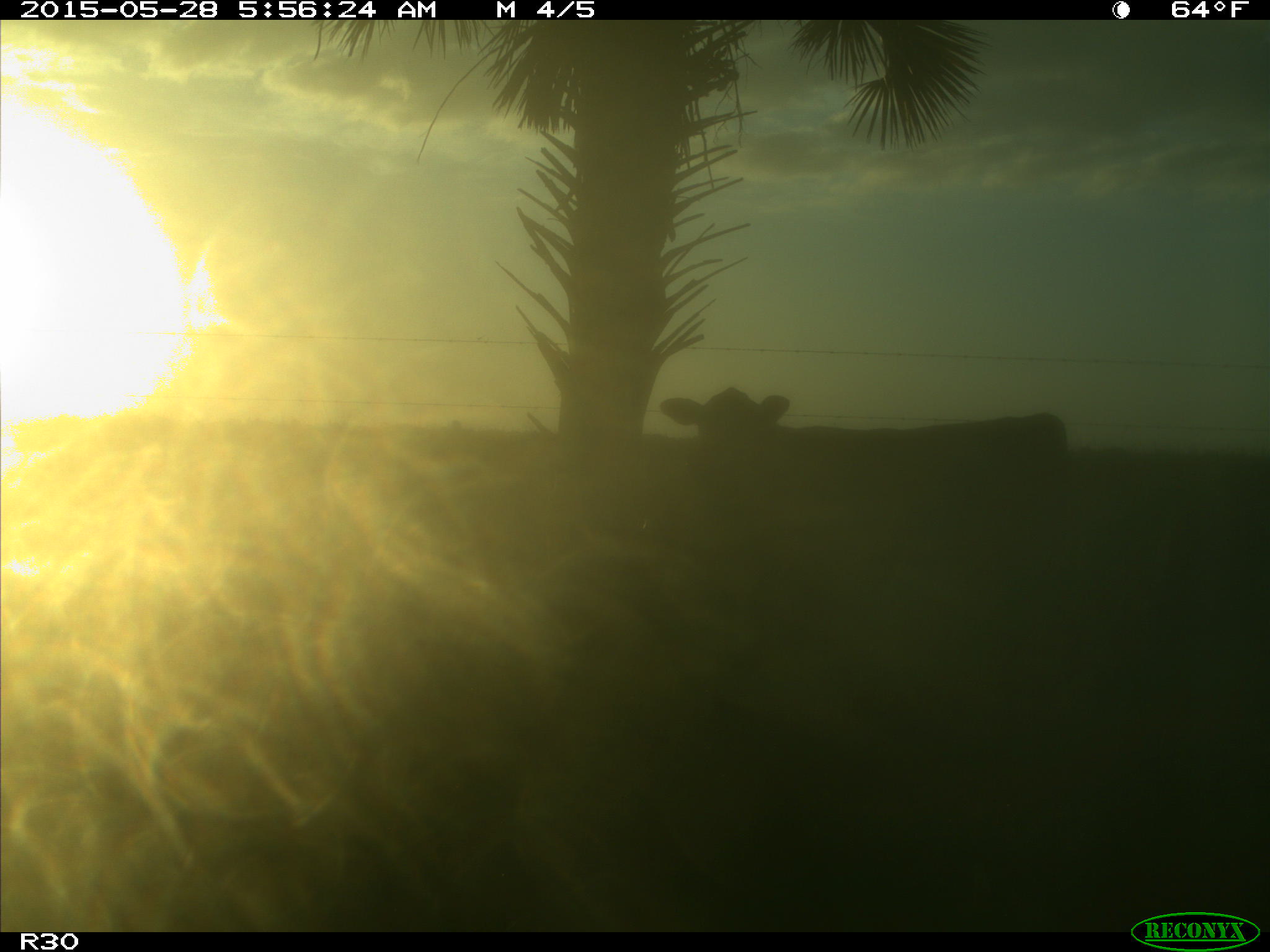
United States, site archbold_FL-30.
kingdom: Animalia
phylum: Chordata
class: Mammalia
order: Artiodactyla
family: Bovidae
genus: Bos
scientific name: Bos taurus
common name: domestic cow